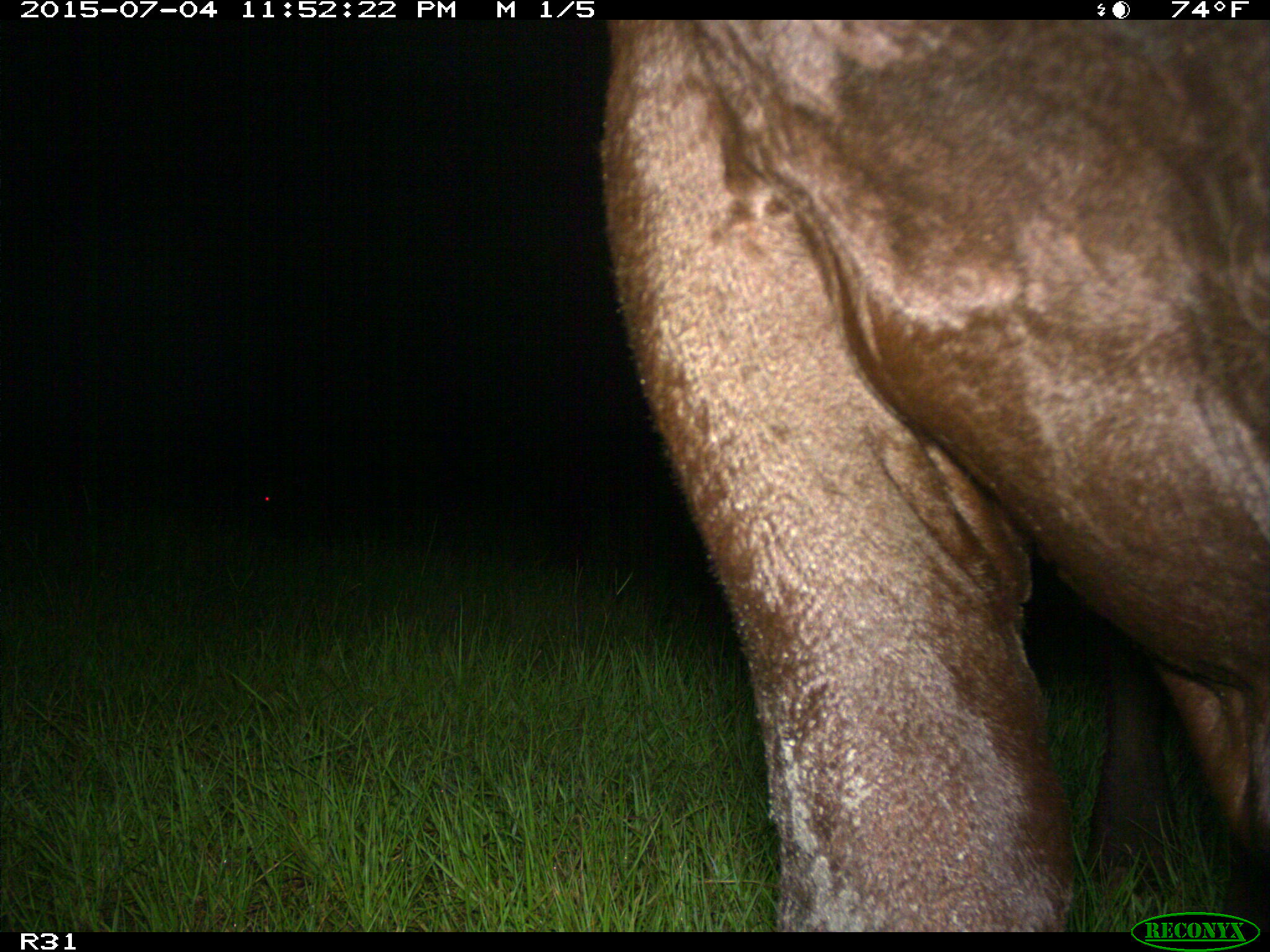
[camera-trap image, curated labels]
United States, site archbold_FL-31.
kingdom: Animalia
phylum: Chordata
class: Mammalia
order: Artiodactyla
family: Bovidae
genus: Bos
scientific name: Bos taurus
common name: domestic cow